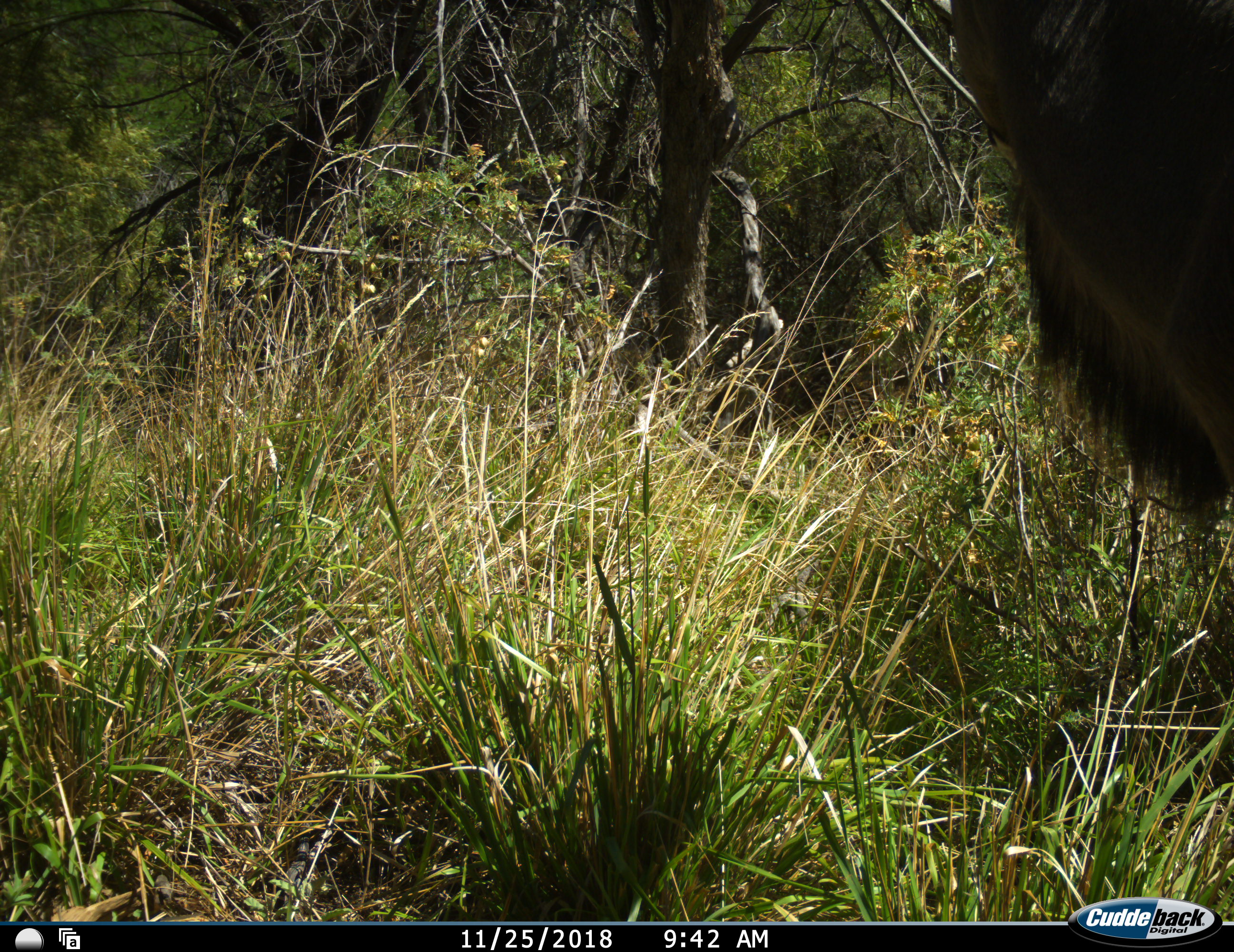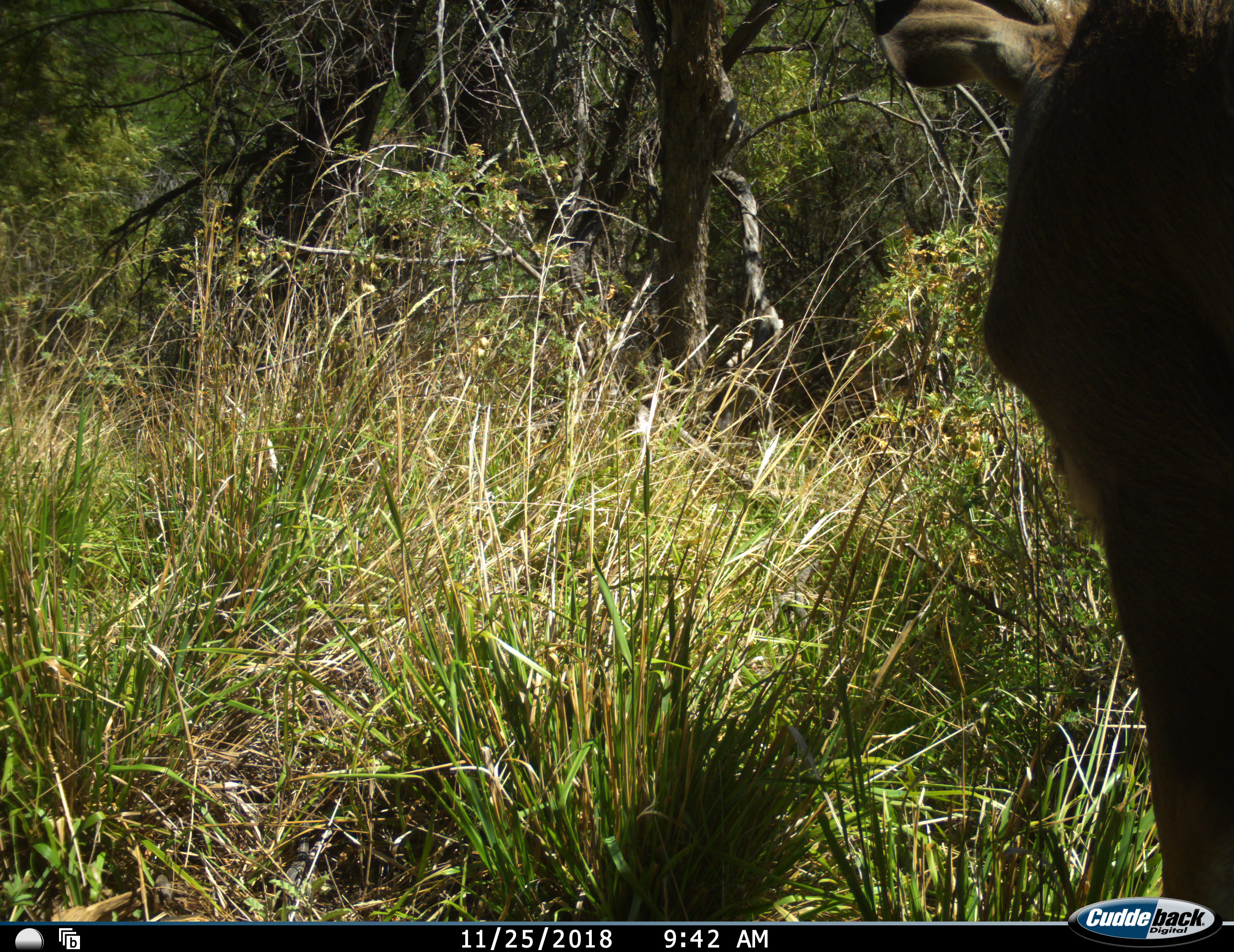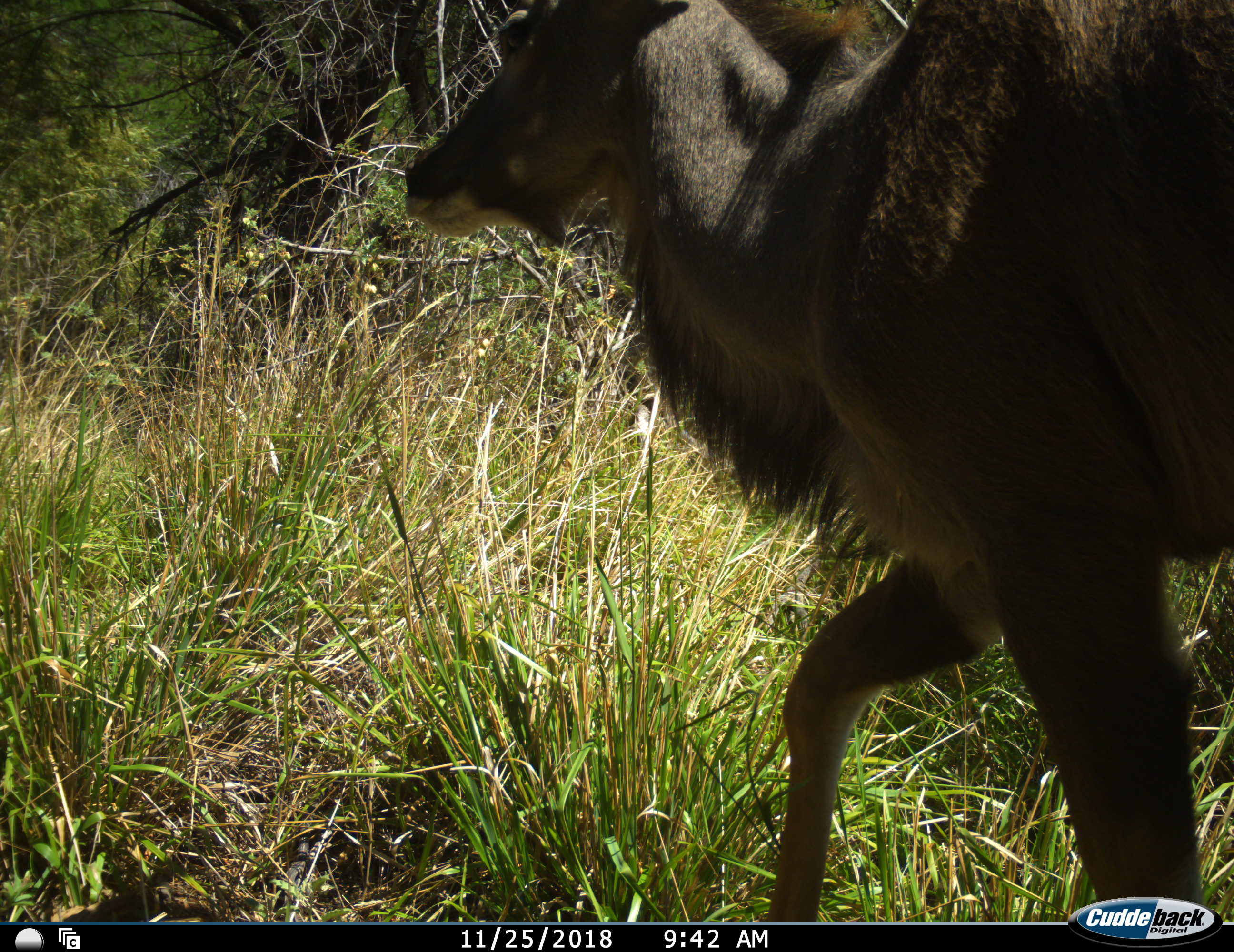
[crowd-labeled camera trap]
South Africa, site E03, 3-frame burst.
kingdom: Animalia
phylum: Chordata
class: Mammalia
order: Artiodactyla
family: Bovidae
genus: Tragelaphus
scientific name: Tragelaphus strepsiceros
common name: greater kudu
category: kudu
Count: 1.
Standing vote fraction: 33%.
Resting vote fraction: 0%.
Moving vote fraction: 100%.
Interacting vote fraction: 0%.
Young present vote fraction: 0%.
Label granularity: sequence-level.